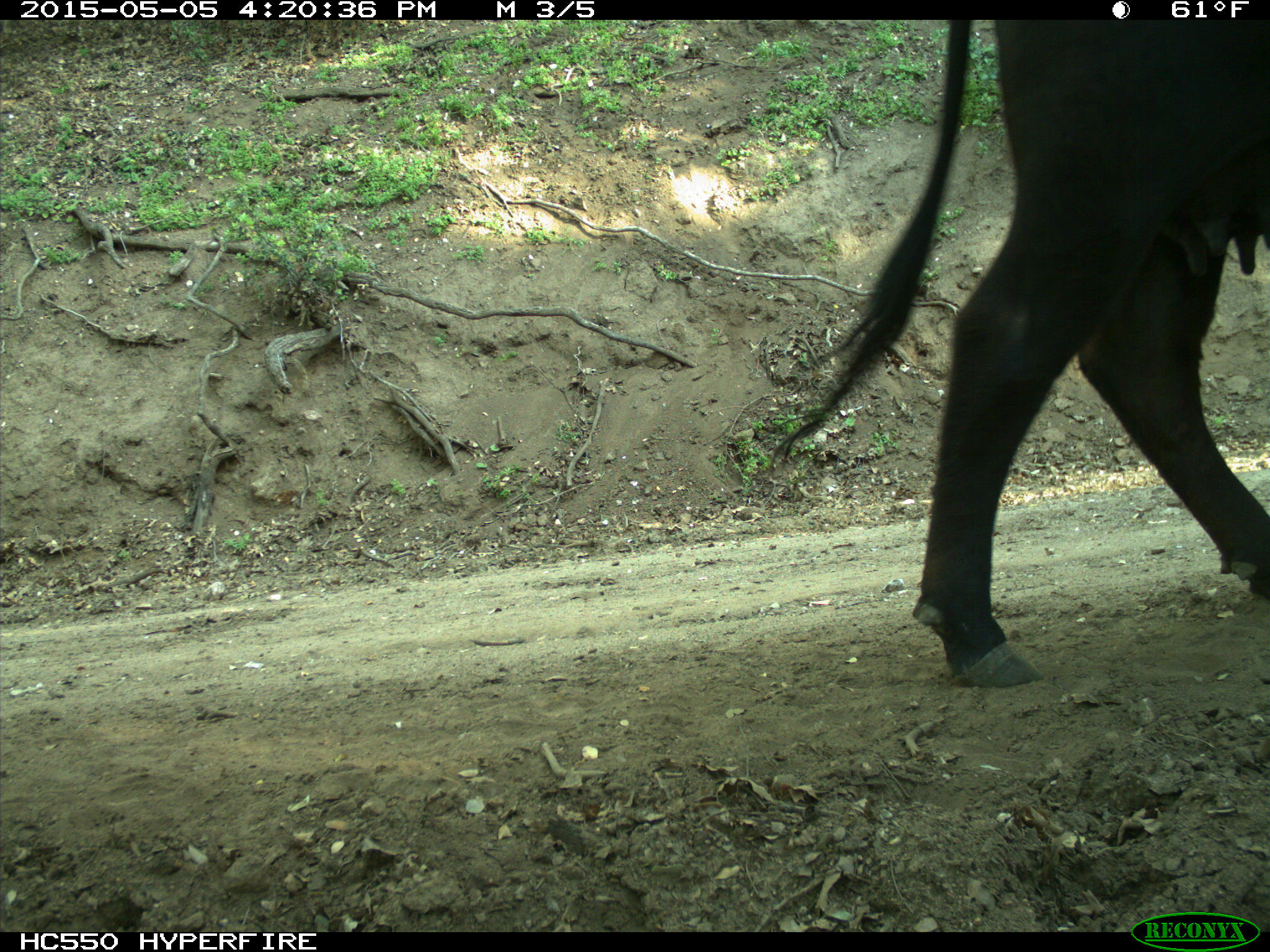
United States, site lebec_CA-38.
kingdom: Animalia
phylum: Chordata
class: Mammalia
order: Artiodactyla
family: Bovidae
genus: Bos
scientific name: Bos taurus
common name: domestic cow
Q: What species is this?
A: Bos taurus (domestic cow).